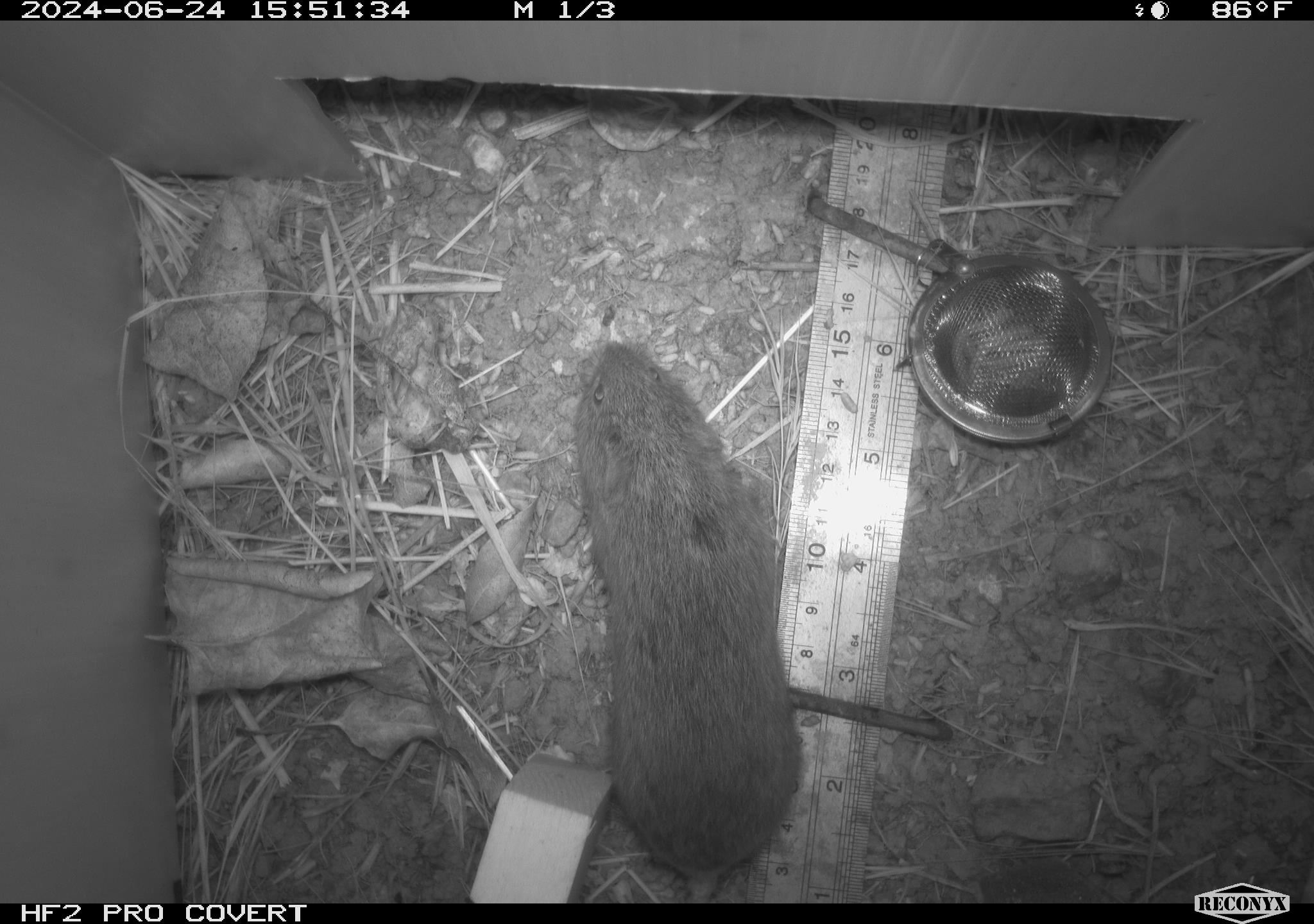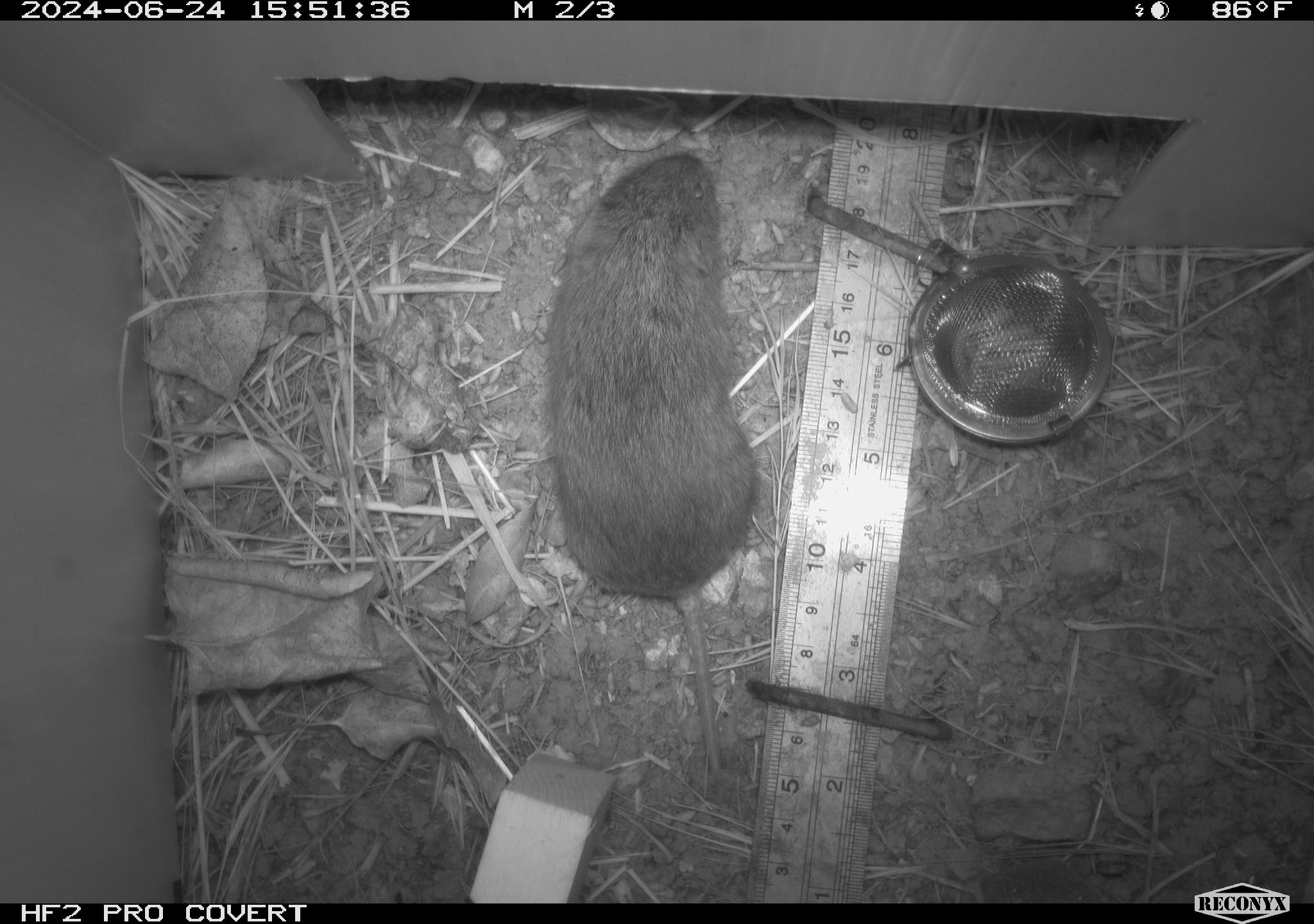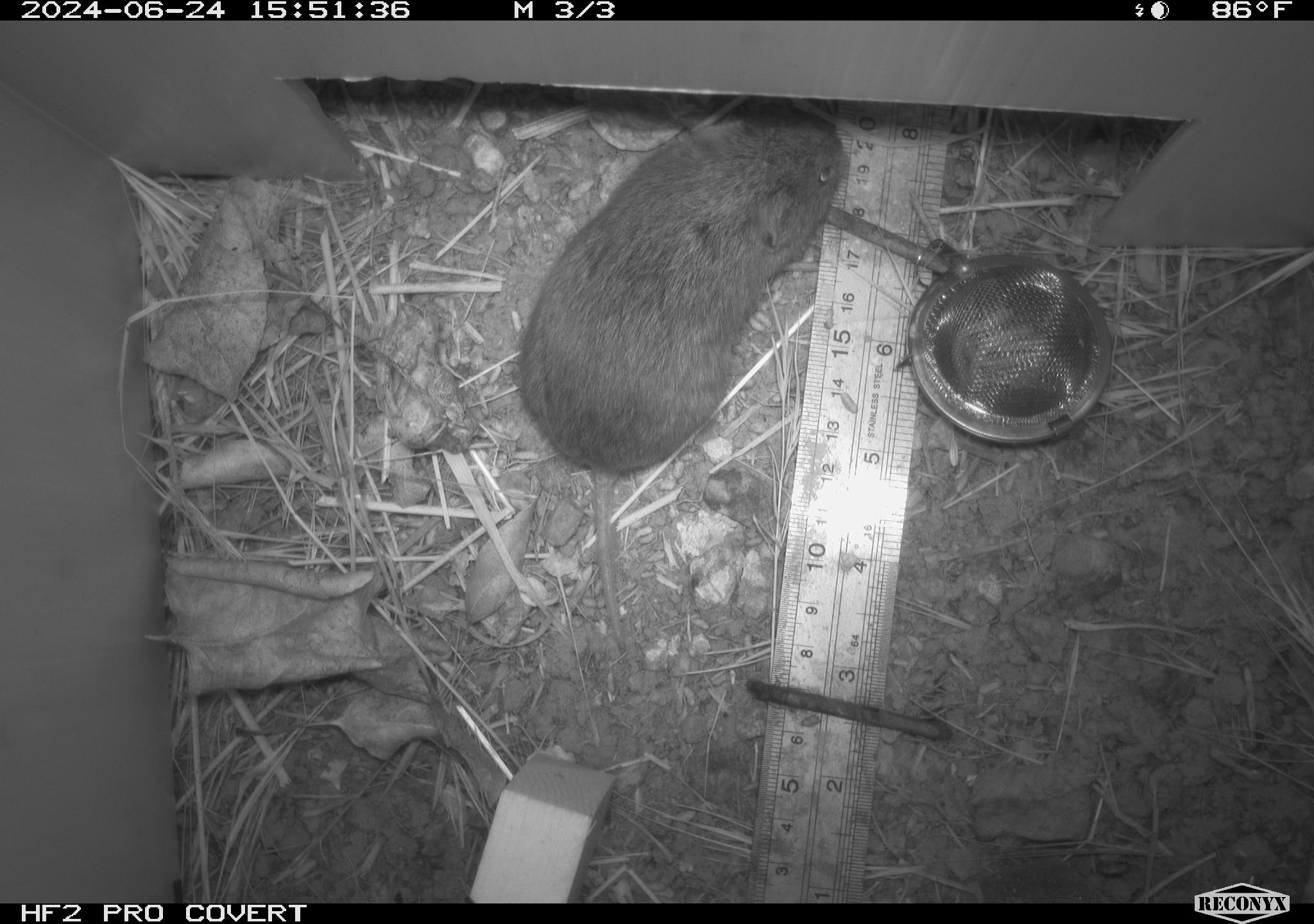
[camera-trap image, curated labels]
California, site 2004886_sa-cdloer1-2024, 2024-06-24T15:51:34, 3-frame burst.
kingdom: Animalia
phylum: Chordata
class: Mammalia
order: Rodentia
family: Cricetidae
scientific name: Arvicolinae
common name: voles, lemmings, and muskrats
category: arvicolinae subfamily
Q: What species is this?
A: Arvicolinae subfamily (voles, lemmings, and muskrats) (Arvicolinae).